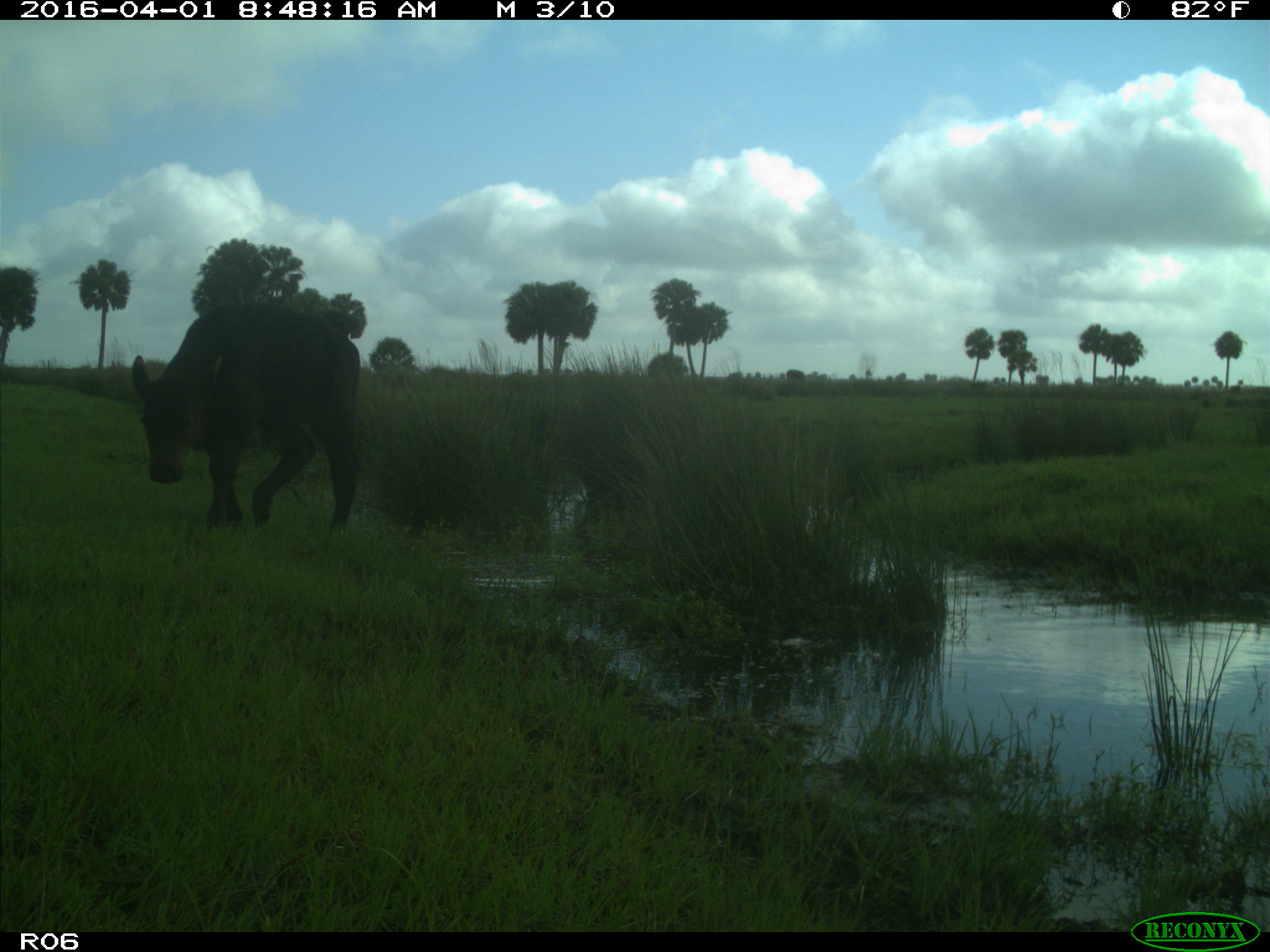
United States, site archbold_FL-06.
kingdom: Animalia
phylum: Chordata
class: Mammalia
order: Artiodactyla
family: Bovidae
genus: Bos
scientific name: Bos taurus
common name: domestic cow